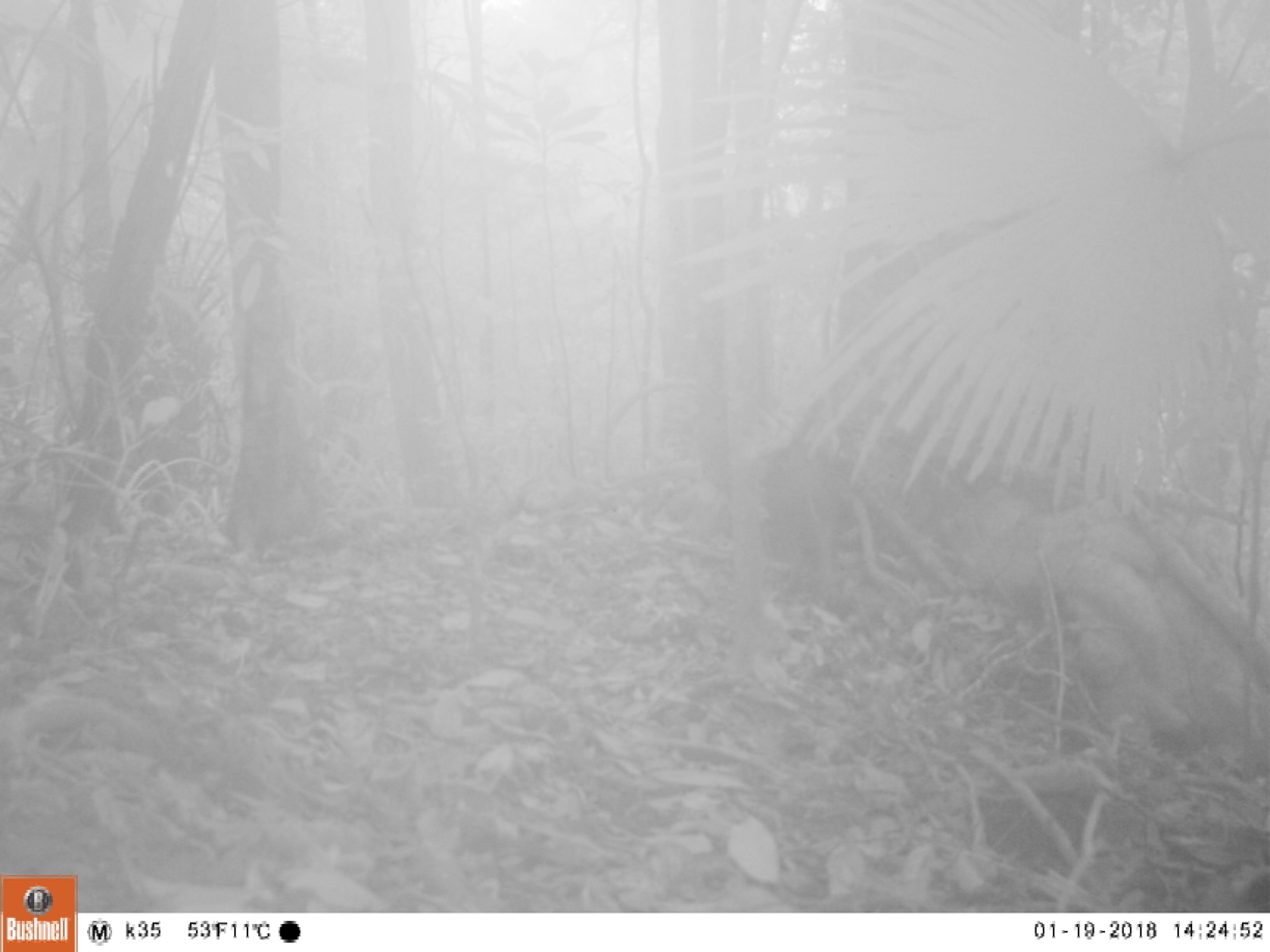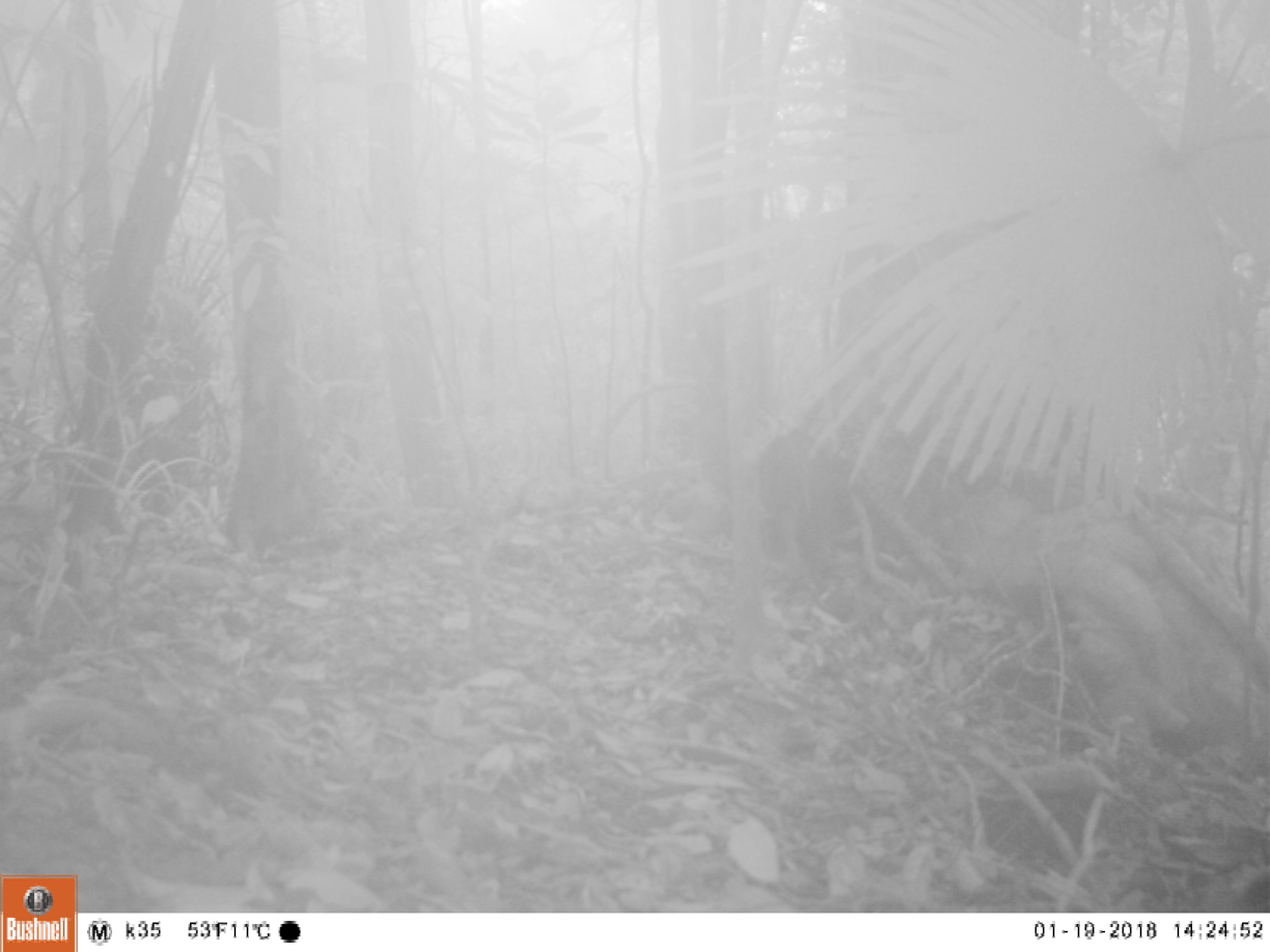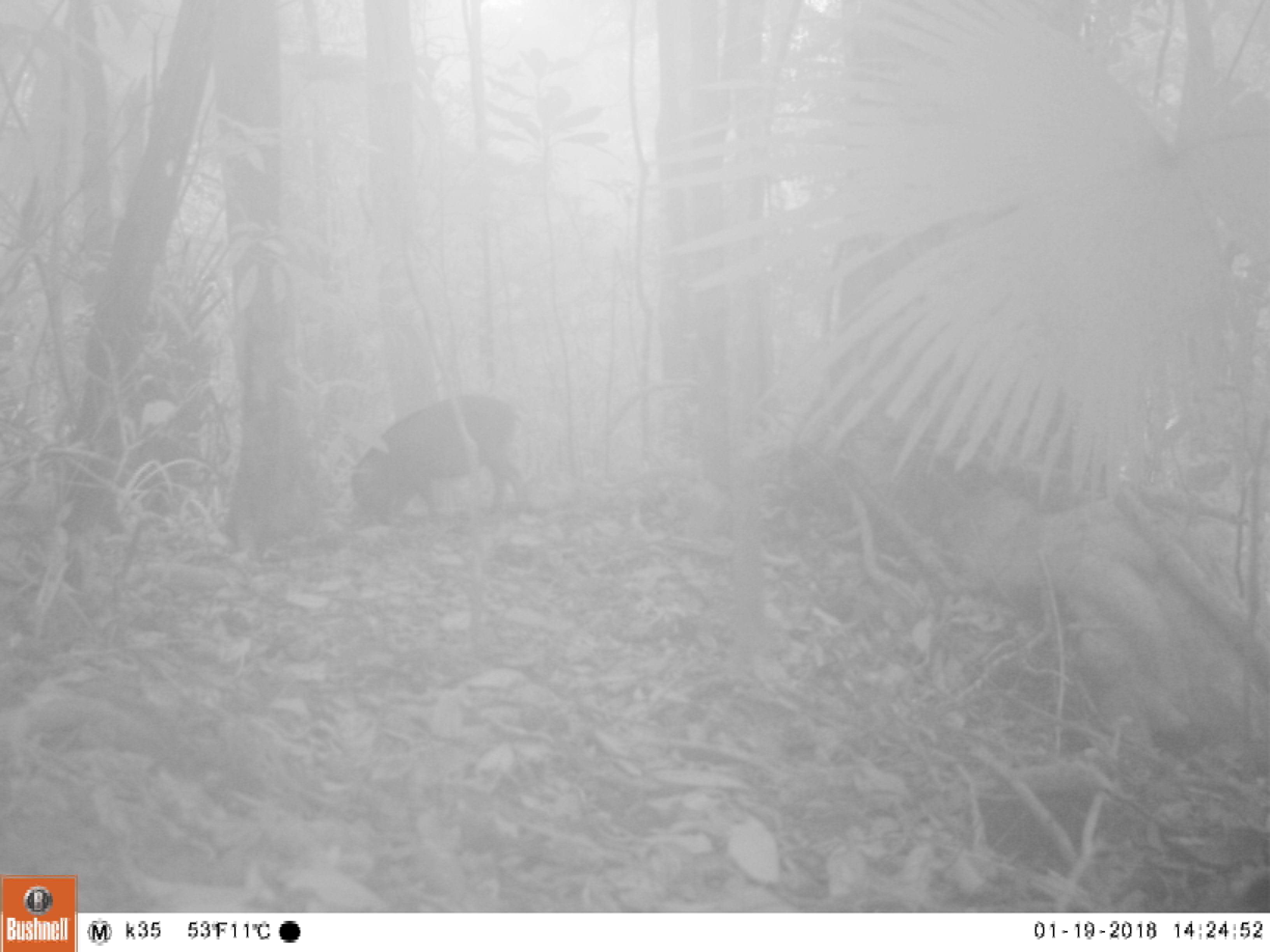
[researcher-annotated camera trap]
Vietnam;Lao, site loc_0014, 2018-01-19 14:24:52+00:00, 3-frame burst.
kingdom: Animalia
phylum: Chordata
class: Mammalia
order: Artiodactyla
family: Suidae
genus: Sus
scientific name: Sus scrofa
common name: eurasian wild pig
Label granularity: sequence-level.